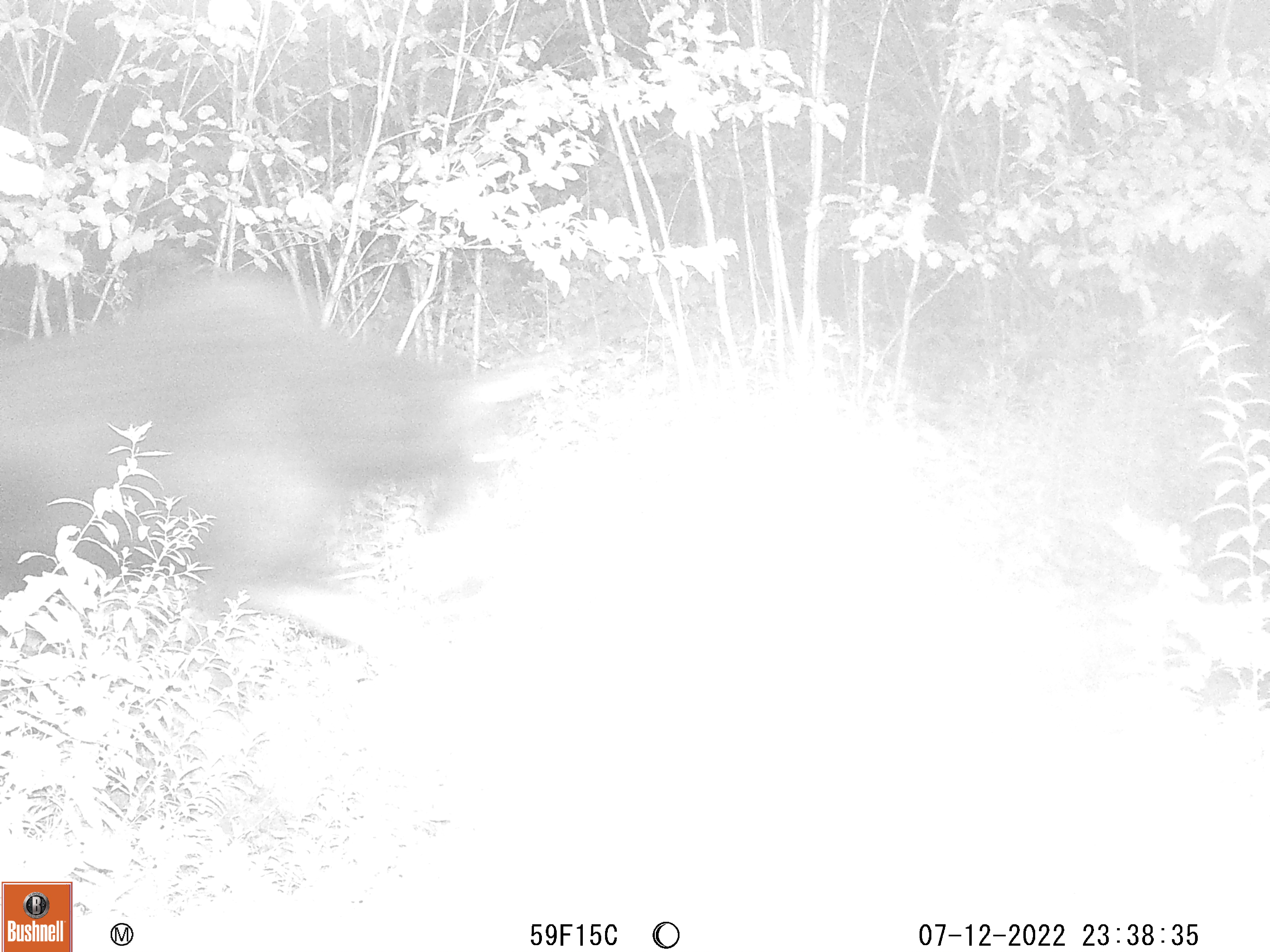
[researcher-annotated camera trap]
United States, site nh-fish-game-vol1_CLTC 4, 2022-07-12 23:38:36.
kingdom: Animalia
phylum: Chordata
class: Mammalia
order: Artiodactyla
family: Cervidae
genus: Alces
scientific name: Alces alces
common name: moose